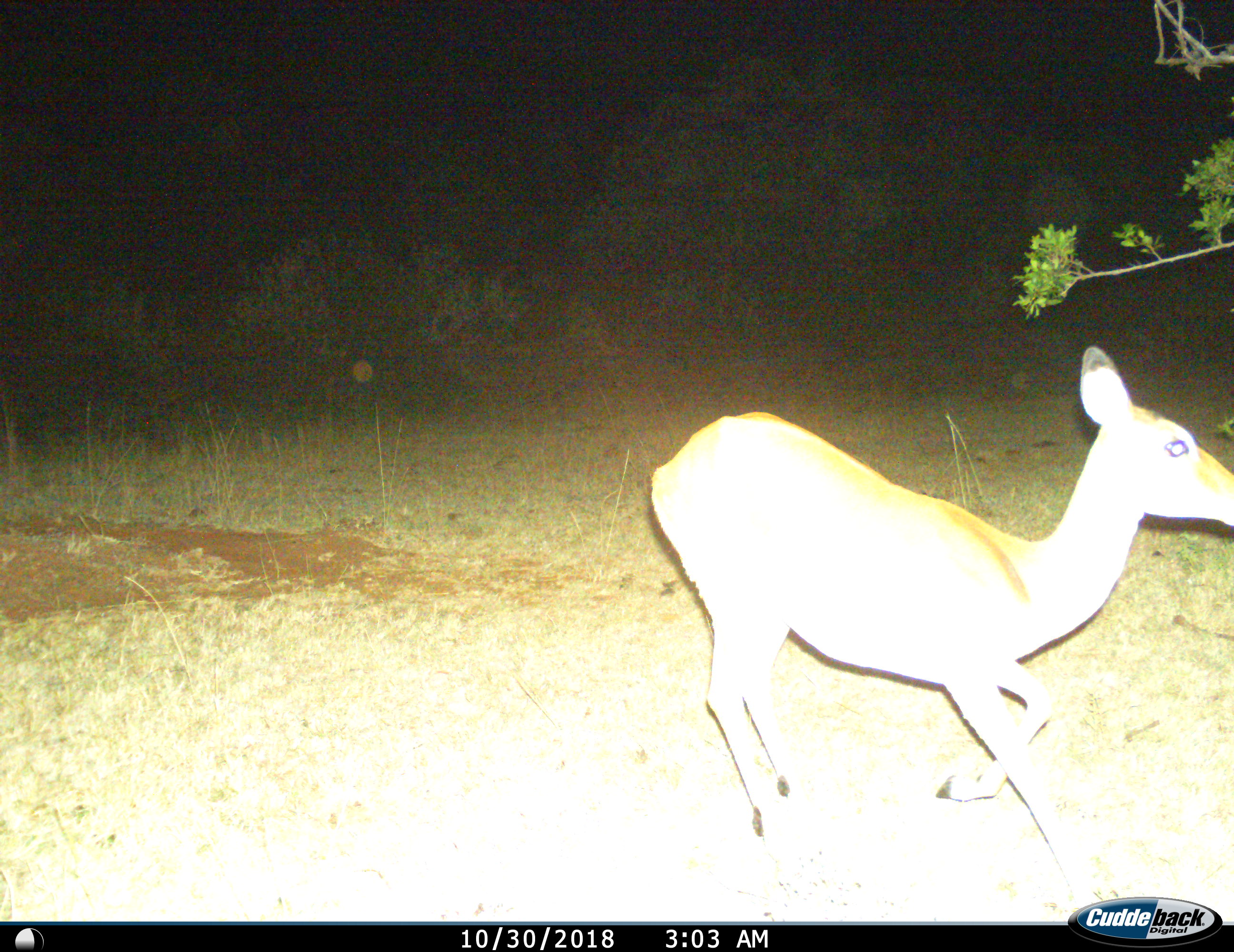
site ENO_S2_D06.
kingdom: Animalia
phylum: Chordata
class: Mammalia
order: Artiodactyla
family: Bovidae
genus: Aepyceros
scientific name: Aepyceros melampus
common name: impala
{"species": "impala (Aepyceros melampus)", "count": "1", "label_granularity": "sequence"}